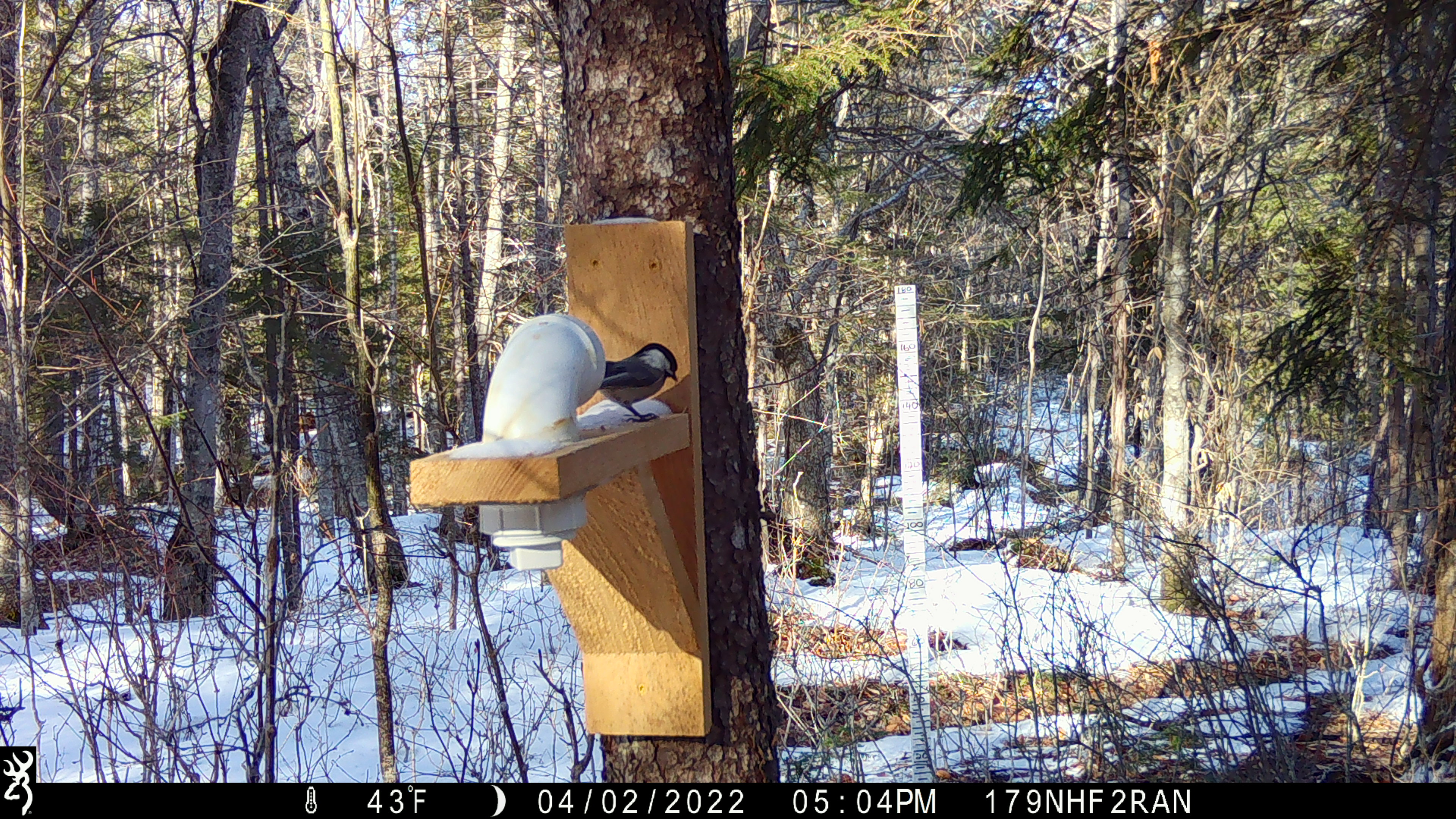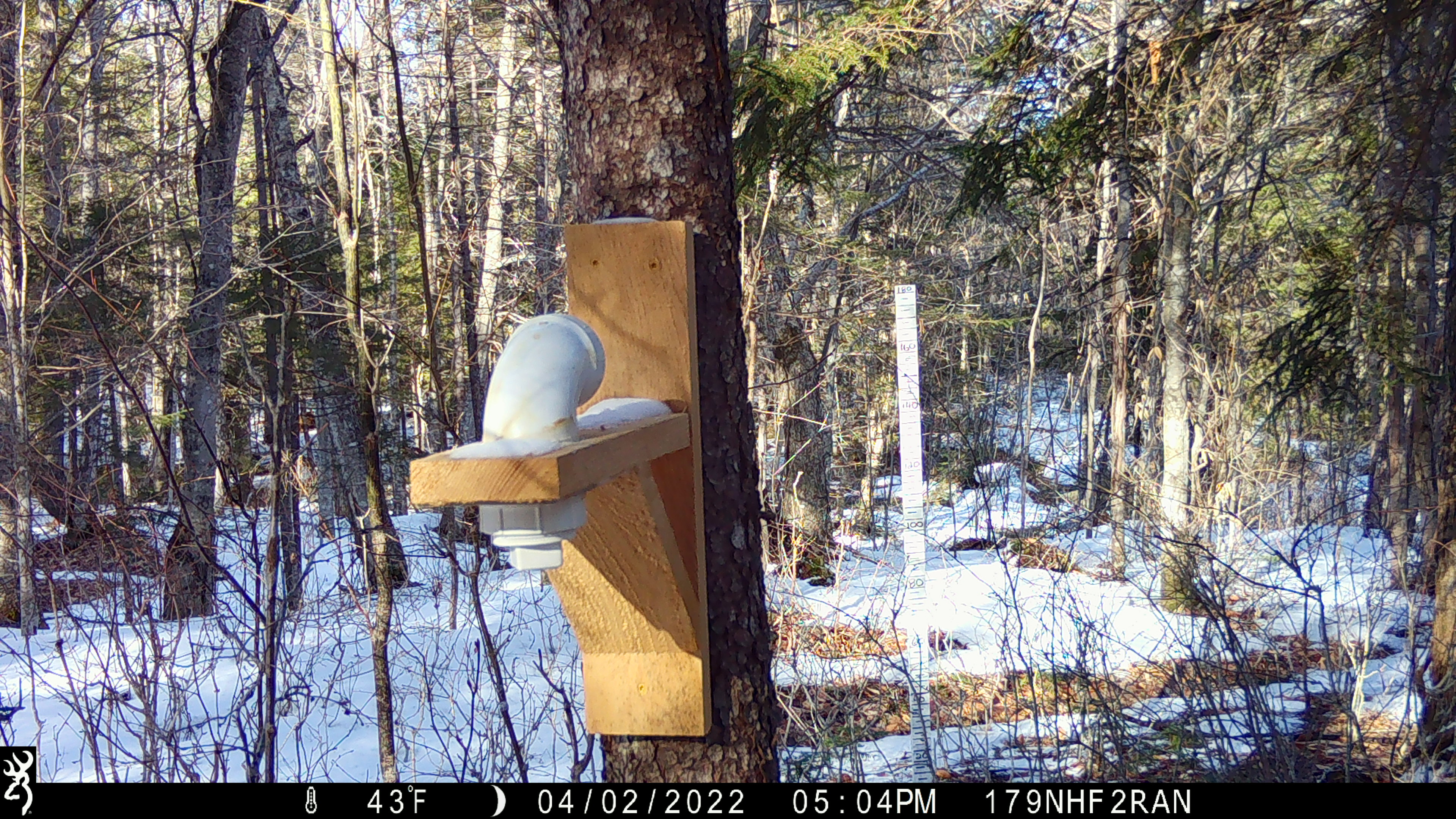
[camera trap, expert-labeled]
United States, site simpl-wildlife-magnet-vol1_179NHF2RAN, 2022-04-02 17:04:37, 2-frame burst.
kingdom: Animalia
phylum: Chordata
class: Aves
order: Passeriformes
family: Paridae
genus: Poecile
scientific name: Poecile atricapillus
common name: black-capped chickadee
Black-capped chickadee (Poecile atricapillus).